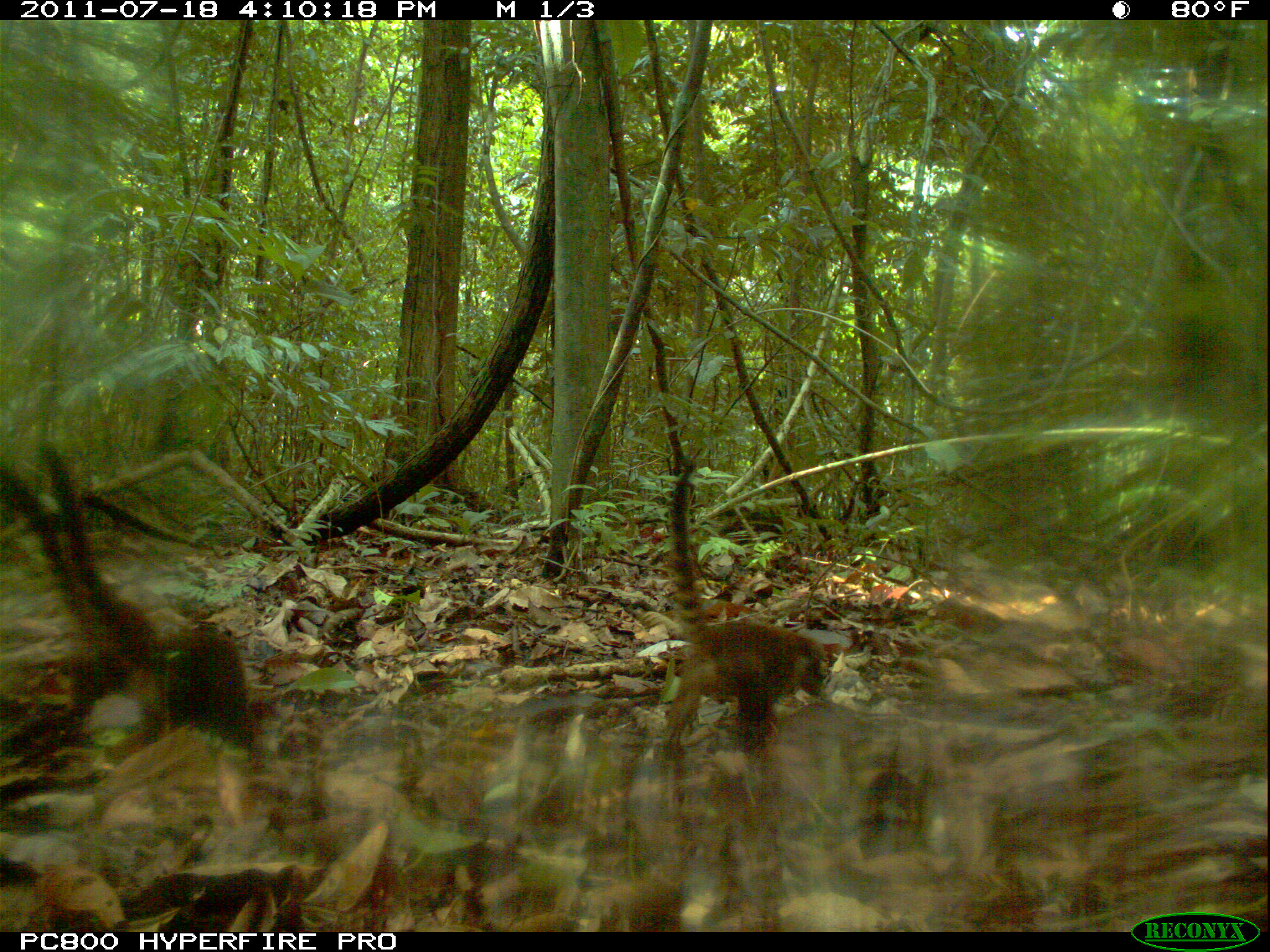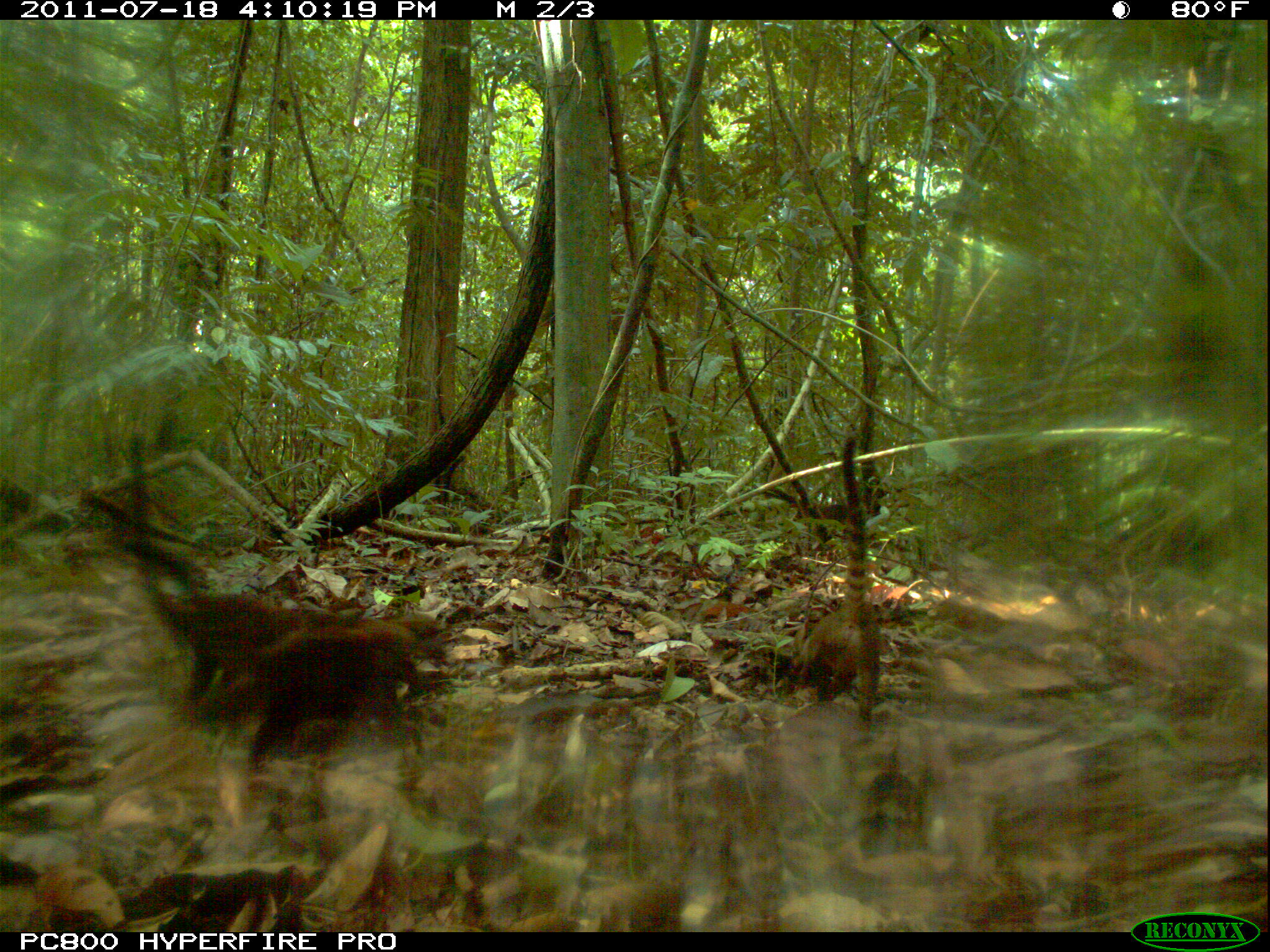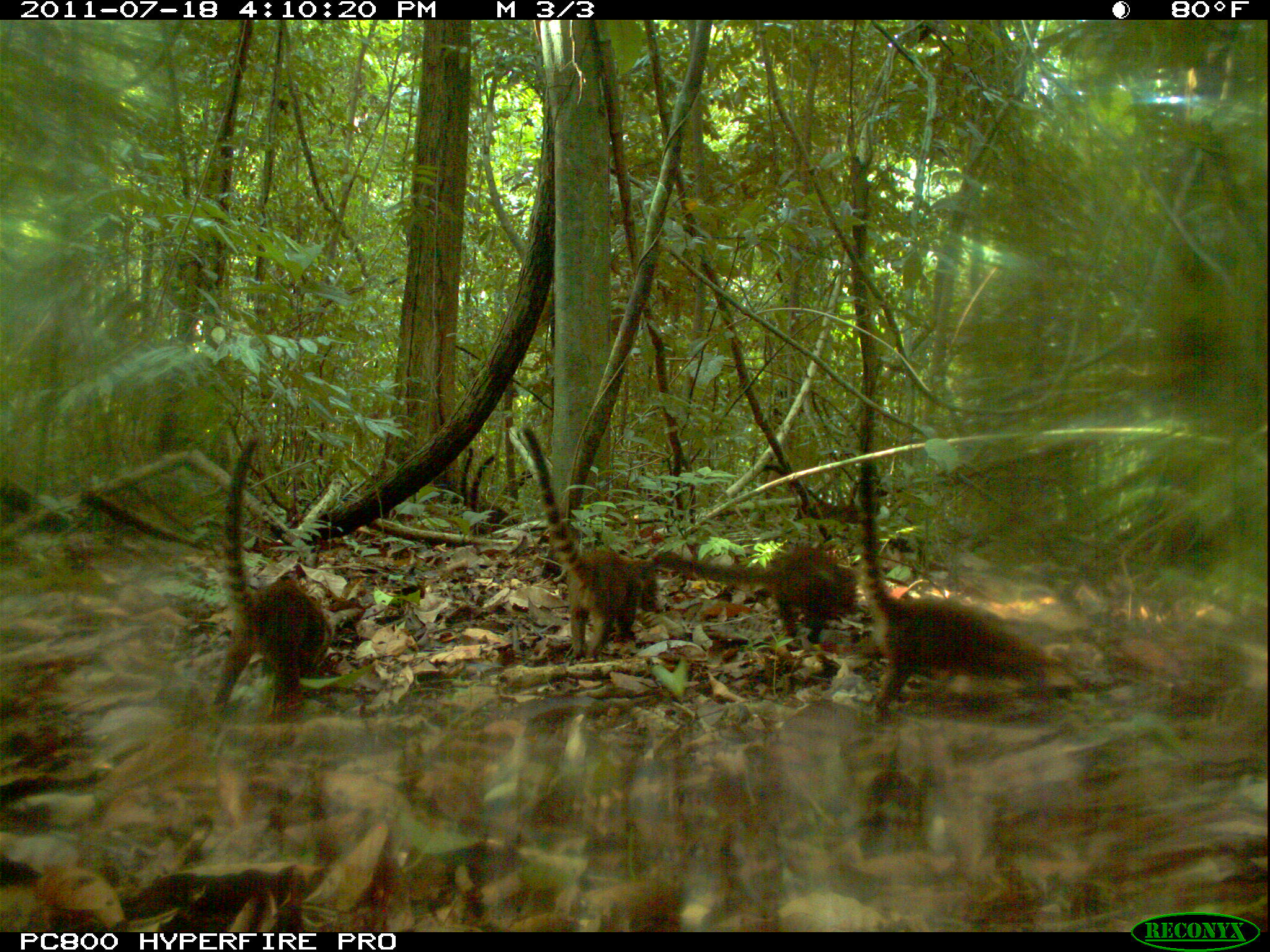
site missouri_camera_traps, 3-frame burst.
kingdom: Animalia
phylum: Chordata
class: Mammalia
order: Carnivora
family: Procyonidae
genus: Nasua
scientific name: Nasua narica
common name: white-nosed coati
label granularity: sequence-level